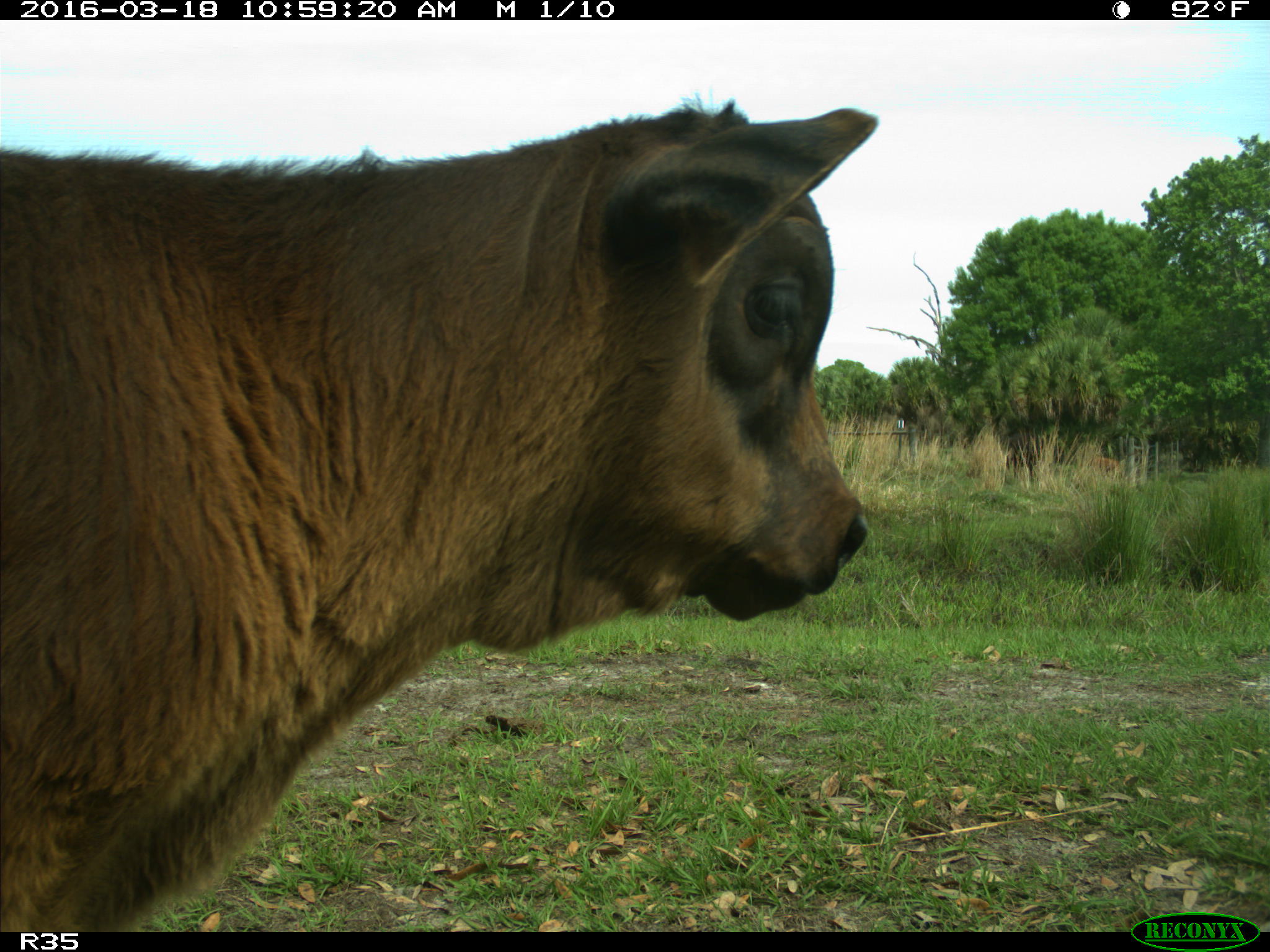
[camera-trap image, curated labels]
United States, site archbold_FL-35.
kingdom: Animalia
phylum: Chordata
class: Mammalia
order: Artiodactyla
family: Bovidae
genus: Bos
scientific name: Bos taurus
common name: domestic cow